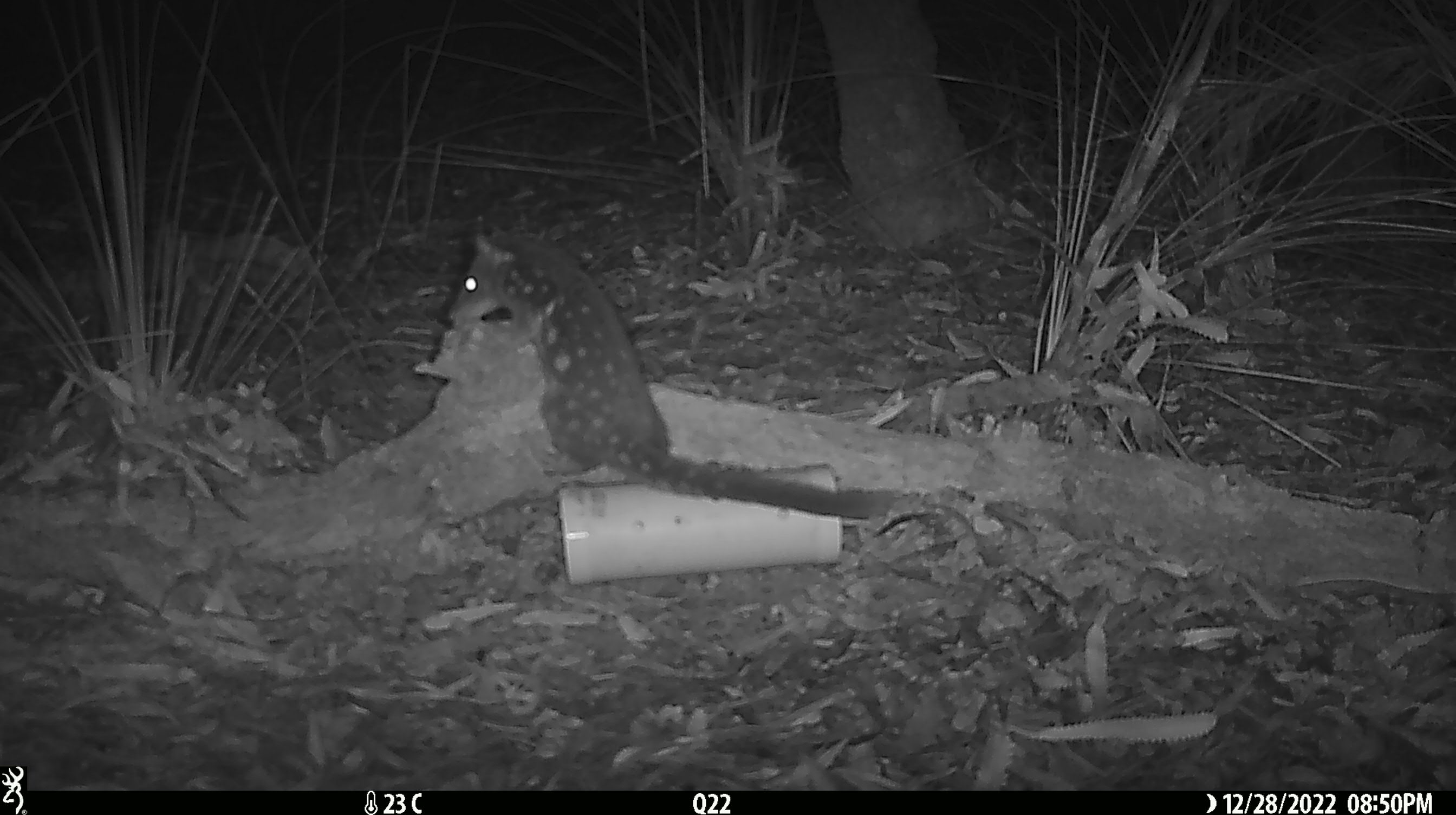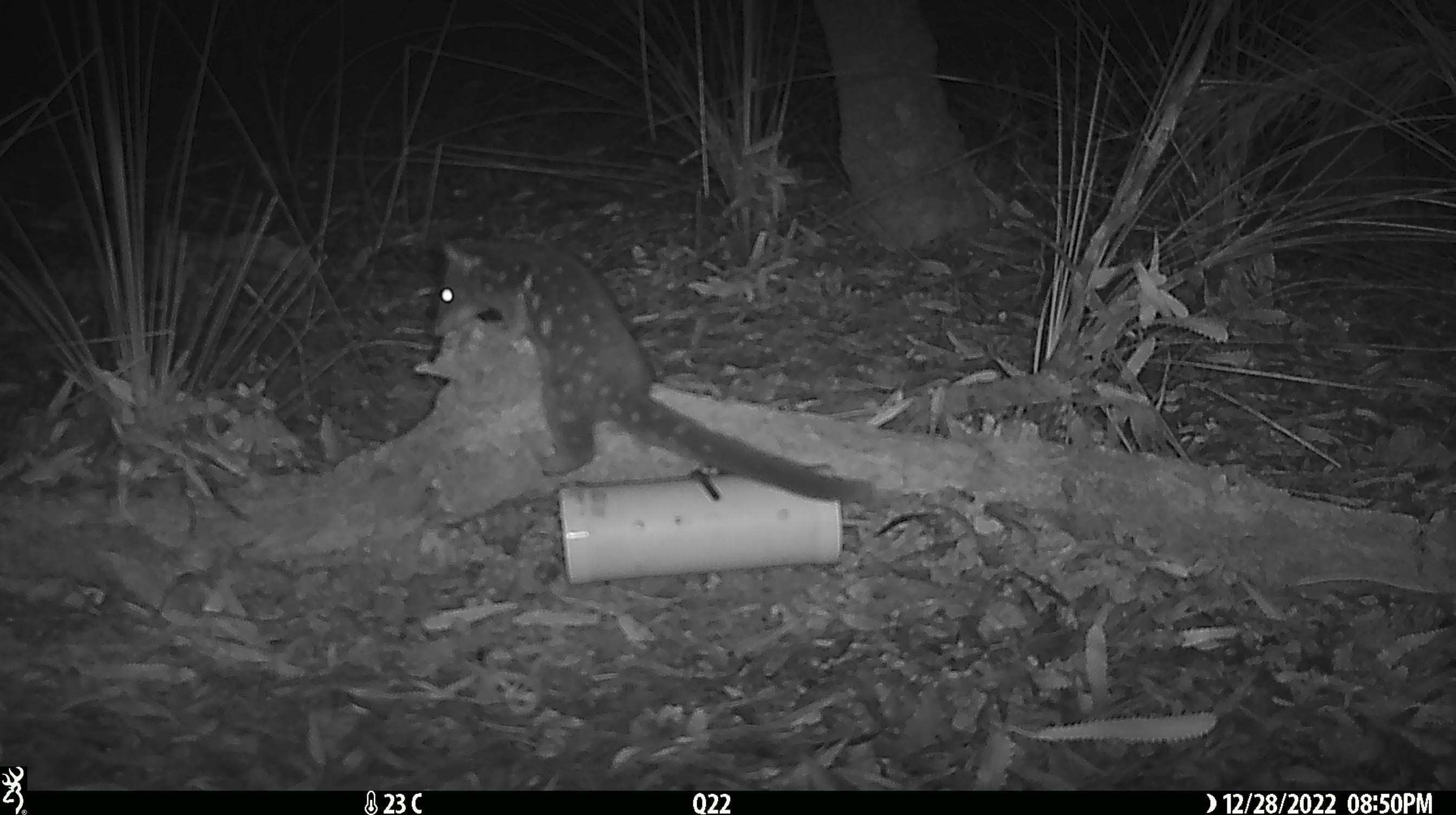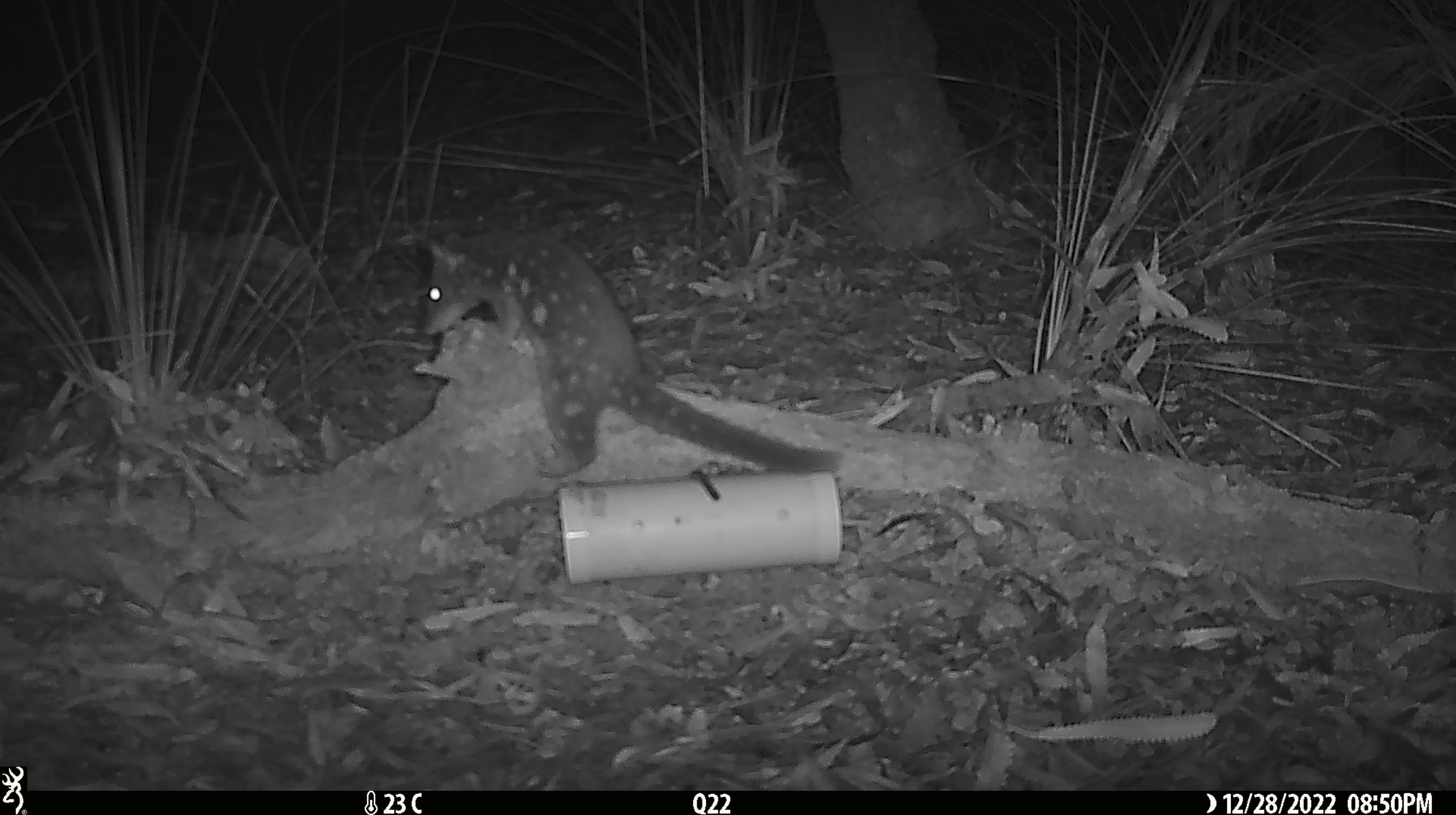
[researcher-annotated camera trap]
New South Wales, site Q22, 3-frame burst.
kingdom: Animalia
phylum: Chordata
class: Mammalia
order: Dasyuromorphia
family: Dasyuridae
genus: Dasyurus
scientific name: Dasyurus maculatus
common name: spotted-tailed quoll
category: quoll